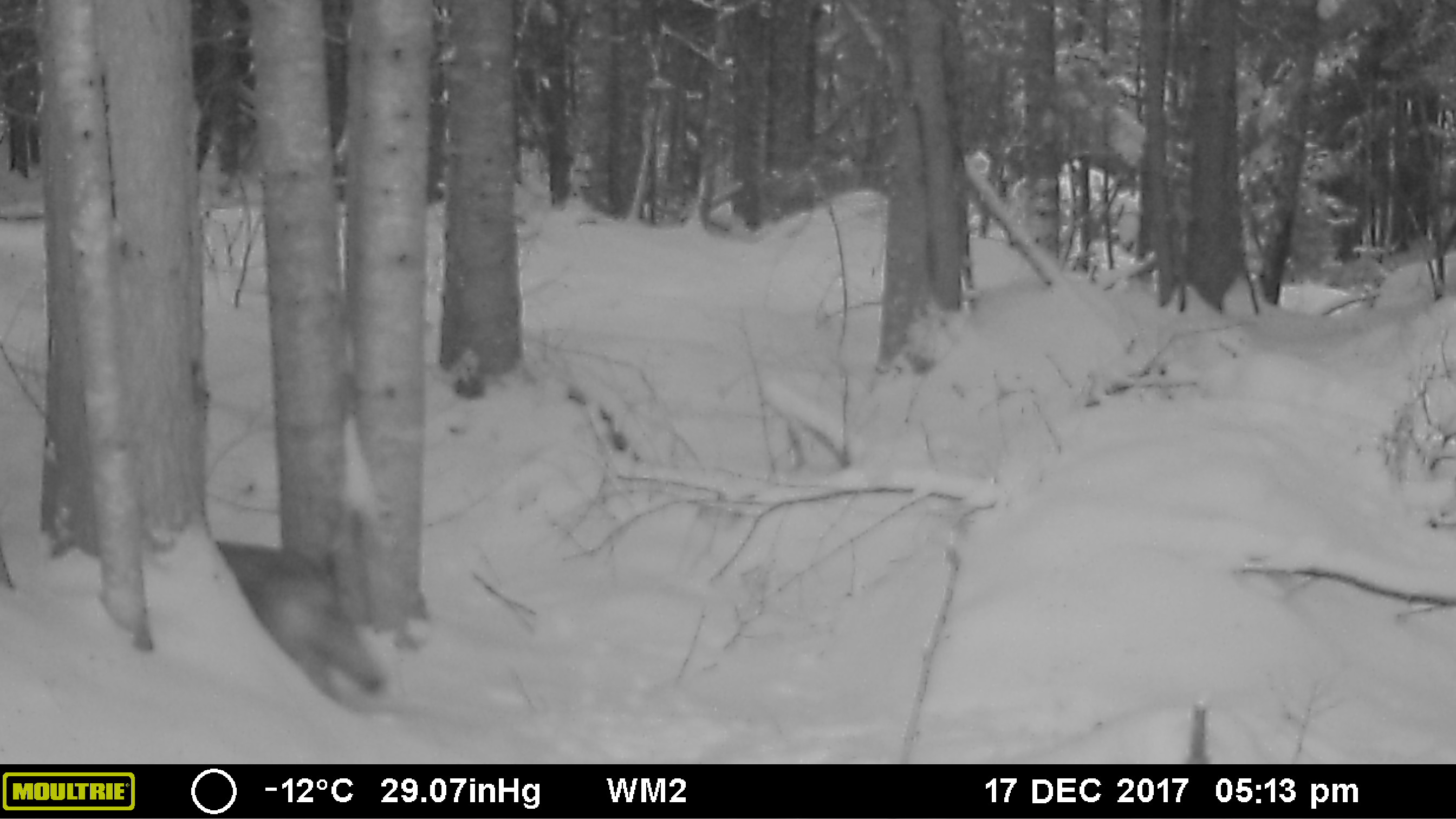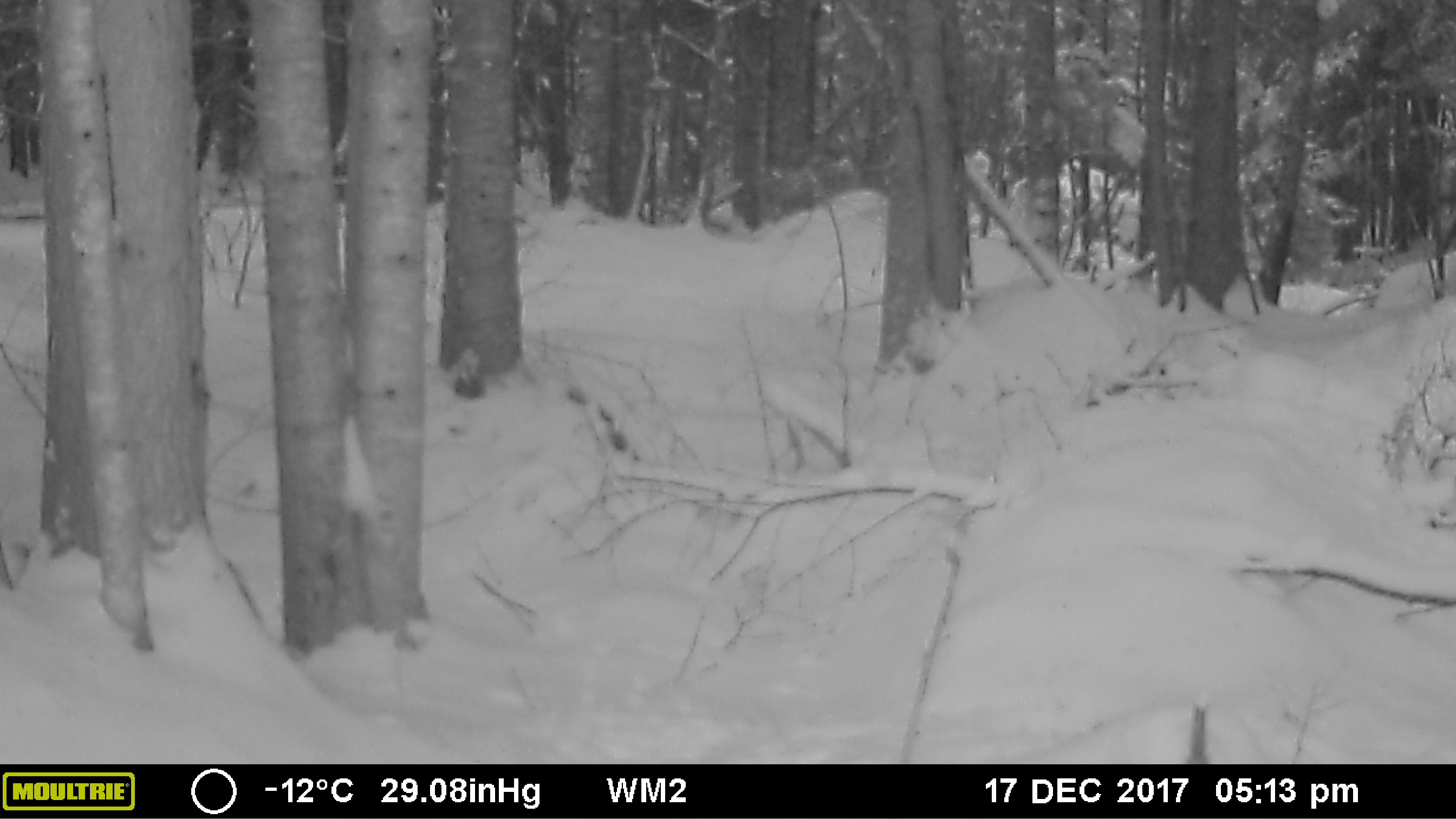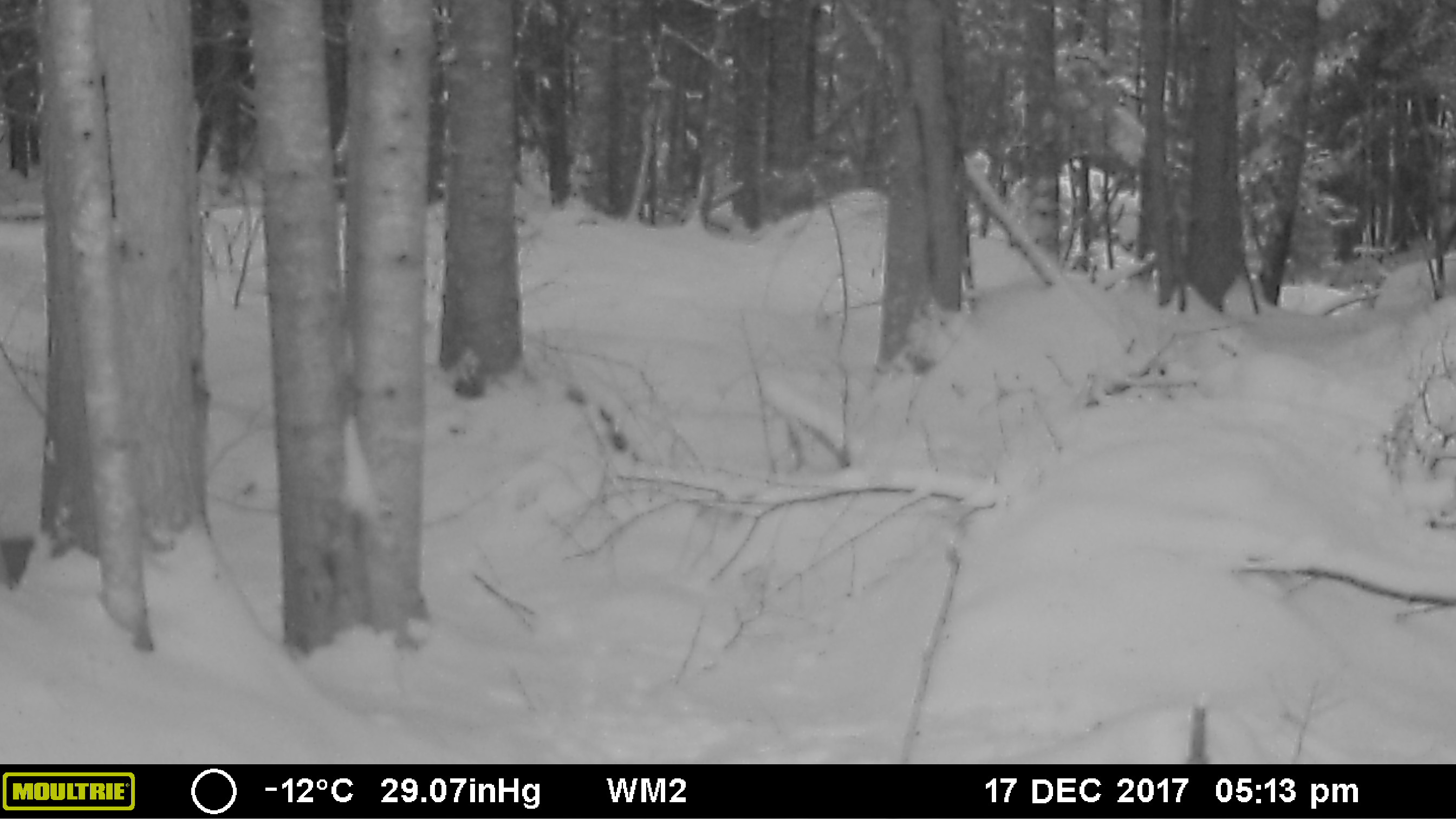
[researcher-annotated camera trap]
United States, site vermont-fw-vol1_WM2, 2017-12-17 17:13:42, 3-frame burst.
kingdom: Animalia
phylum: Chordata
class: Mammalia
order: Carnivora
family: Canidae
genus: Canis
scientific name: Canis latrans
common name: coyote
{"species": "coyote (Canis latrans)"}